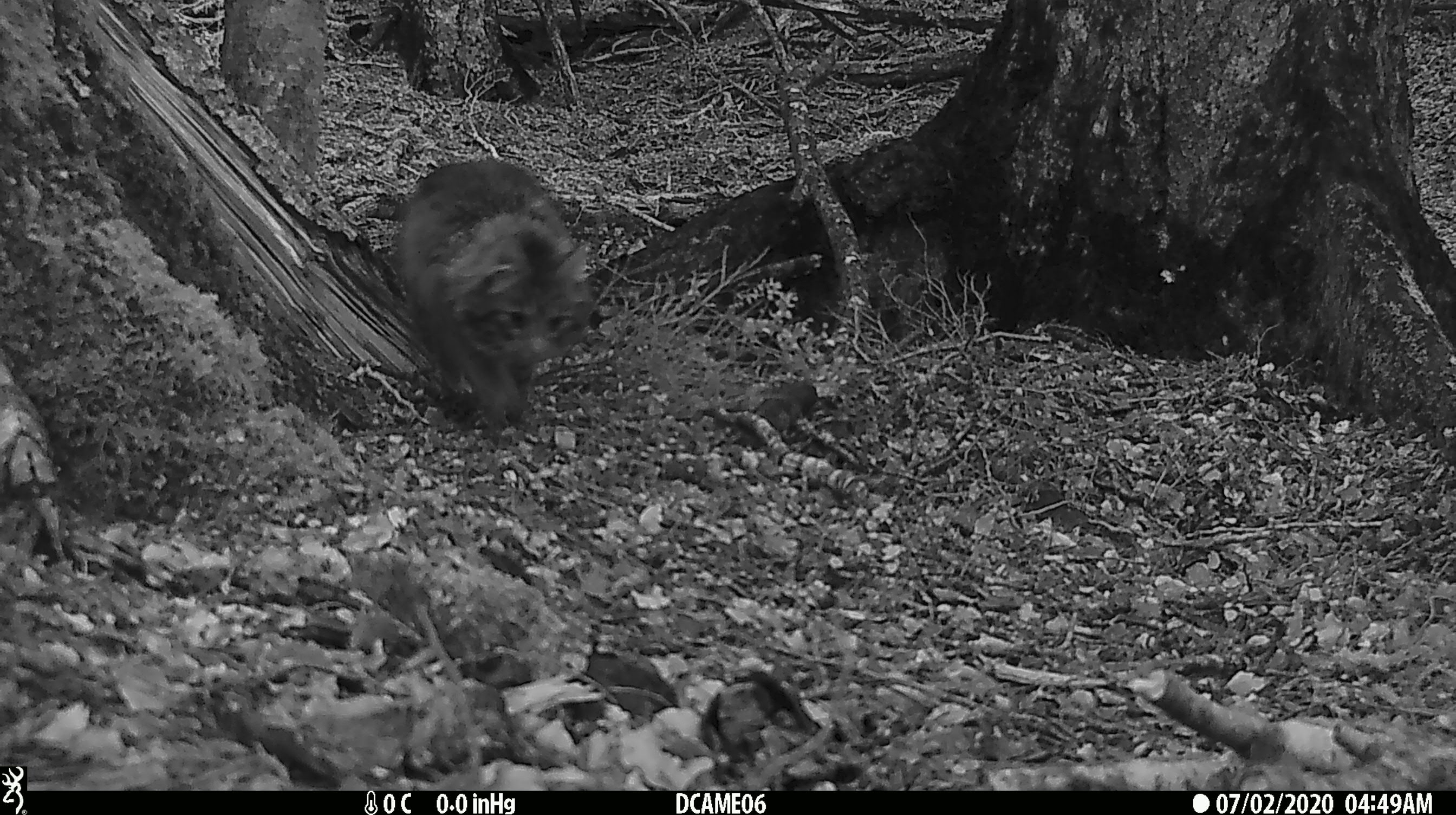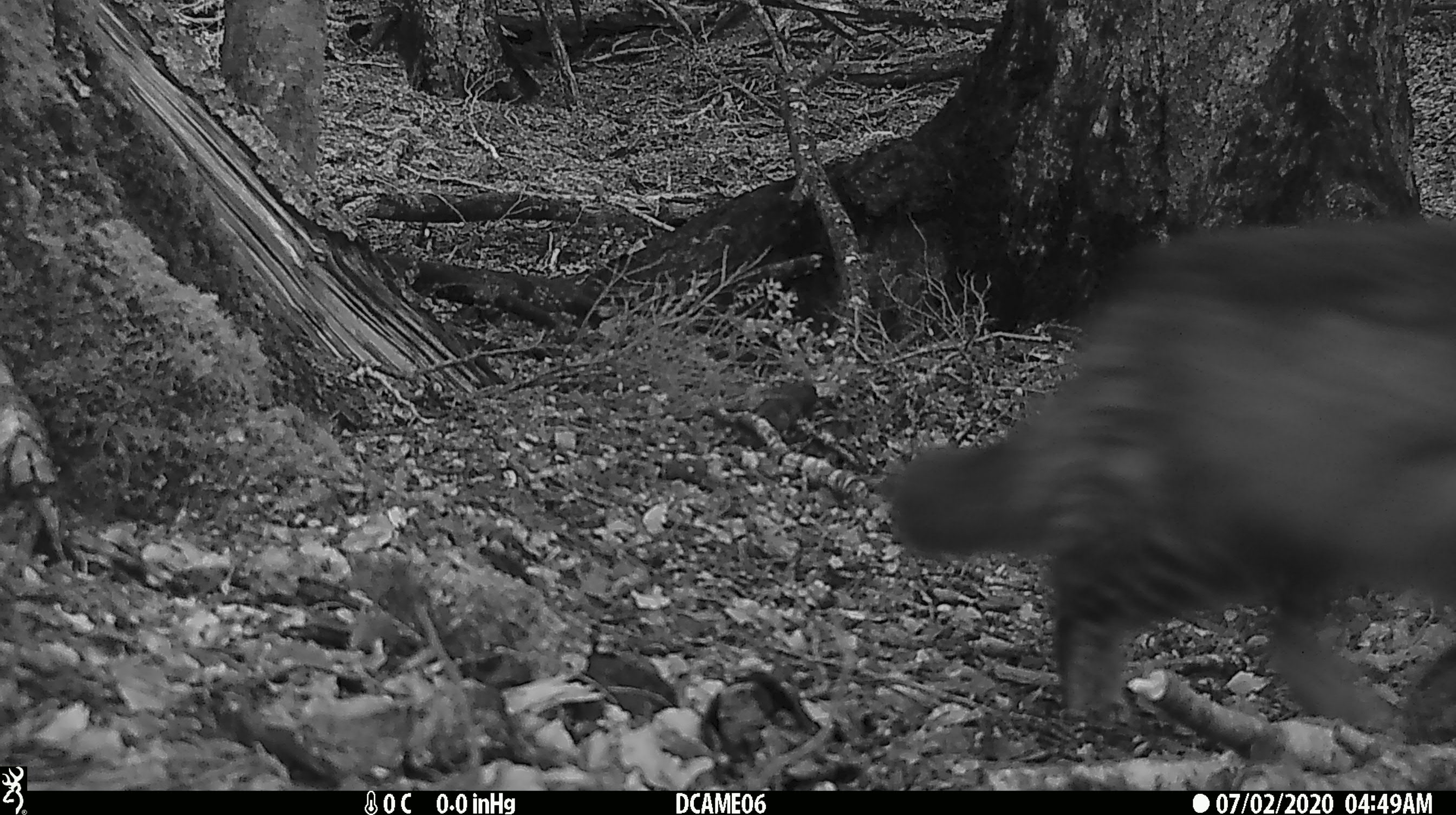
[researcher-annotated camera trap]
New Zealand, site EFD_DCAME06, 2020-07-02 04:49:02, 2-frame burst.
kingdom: Animalia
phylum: Chordata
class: Mammalia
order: Carnivora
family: Felidae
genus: Felis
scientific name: Felis catus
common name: domestic cat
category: cat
Cat (domestic cat) (Felis catus).